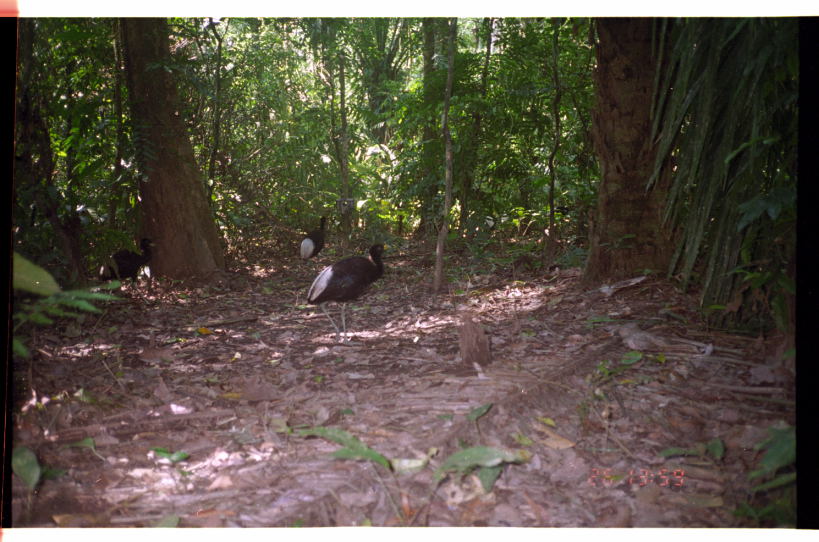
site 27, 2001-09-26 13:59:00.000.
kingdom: Animalia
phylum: Chordata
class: Aves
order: Gruiformes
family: Psophiidae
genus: Psophia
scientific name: Psophia leucoptera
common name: pale-winged trumpeter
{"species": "Psophia leucoptera (pale-winged trumpeter)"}